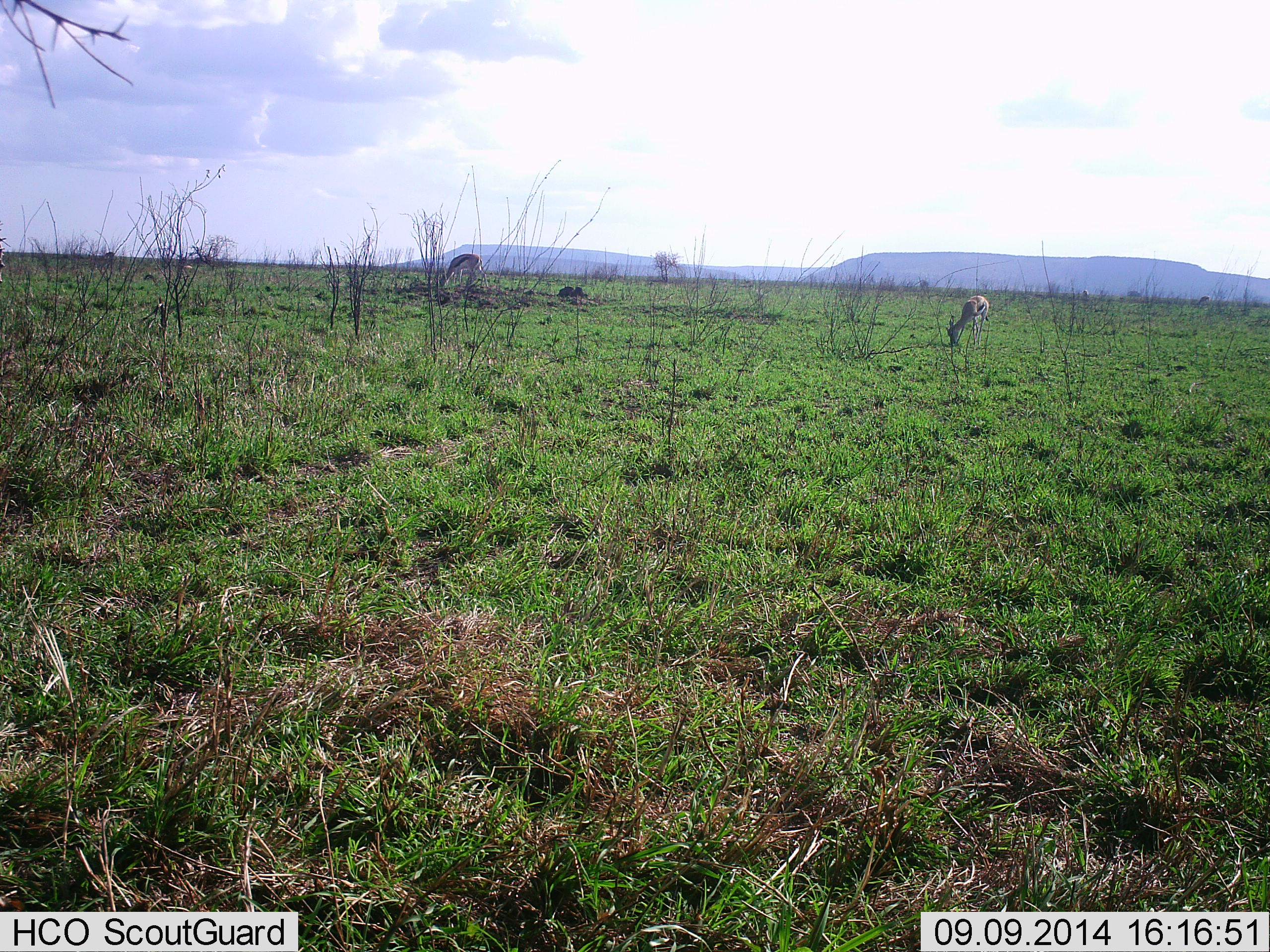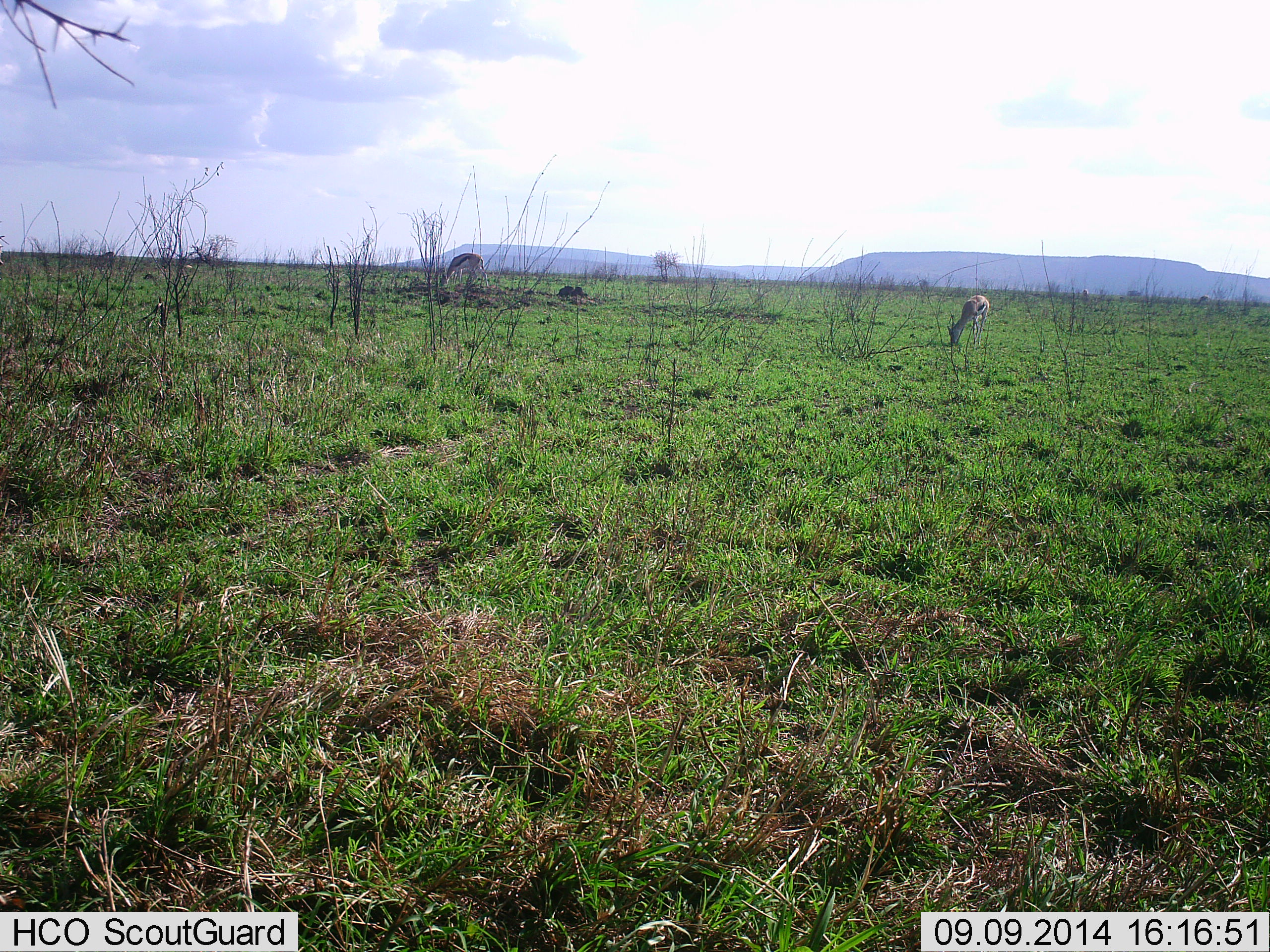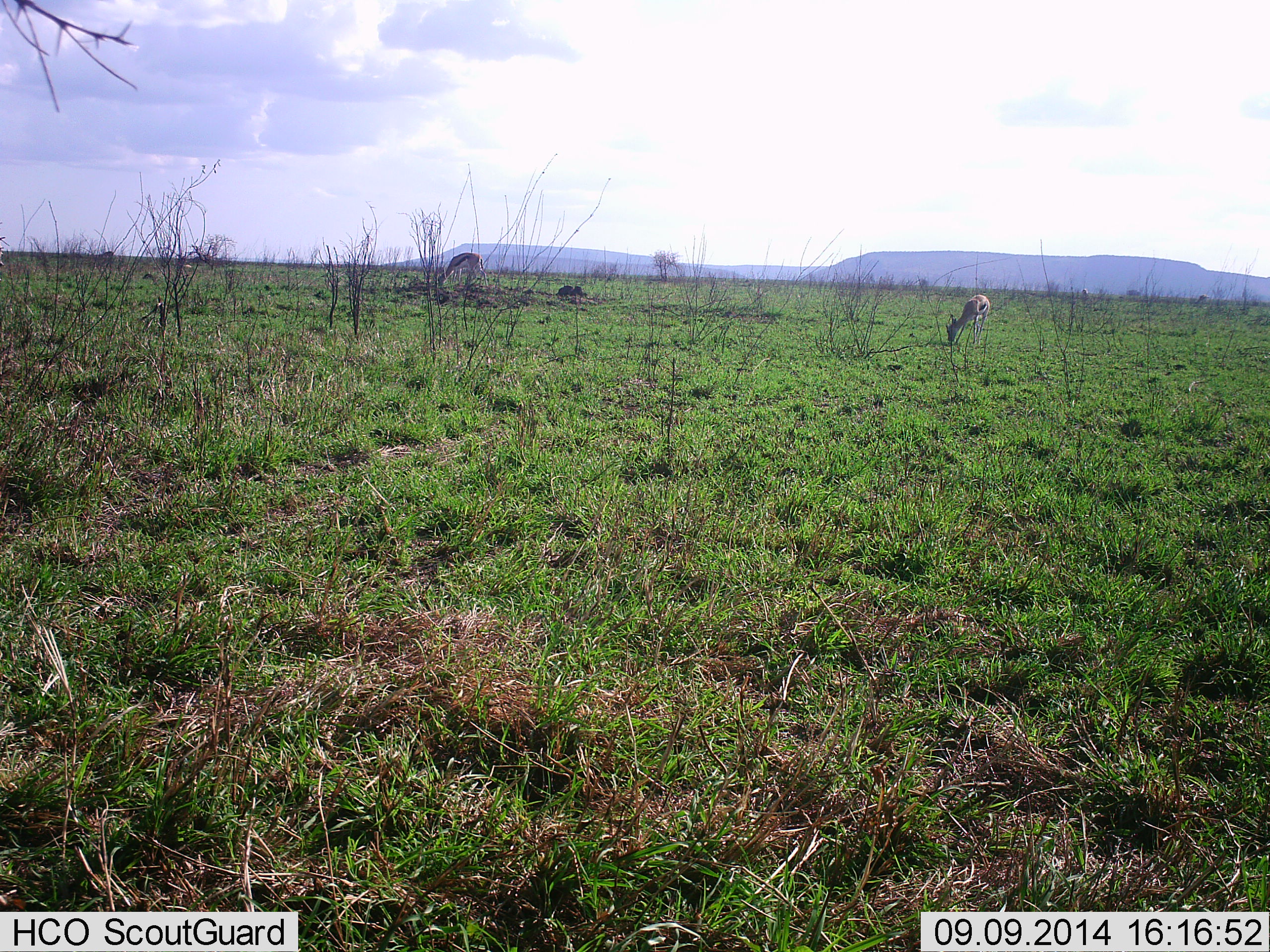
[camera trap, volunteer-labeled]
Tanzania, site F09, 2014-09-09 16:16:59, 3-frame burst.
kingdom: Animalia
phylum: Chordata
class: Mammalia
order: Artiodactyla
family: Bovidae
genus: Eudorcas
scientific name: Eudorcas thomsonii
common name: thomson's gazelle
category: gazellethomsons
Gazellethomsons (thomson's gazelle) (Eudorcas thomsonii), count 2. Behavior (volunteer vote fractions): standing 0%, resting 0%, moving 0%, interacting 0%. Young present (vote fraction): 0%. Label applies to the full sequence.